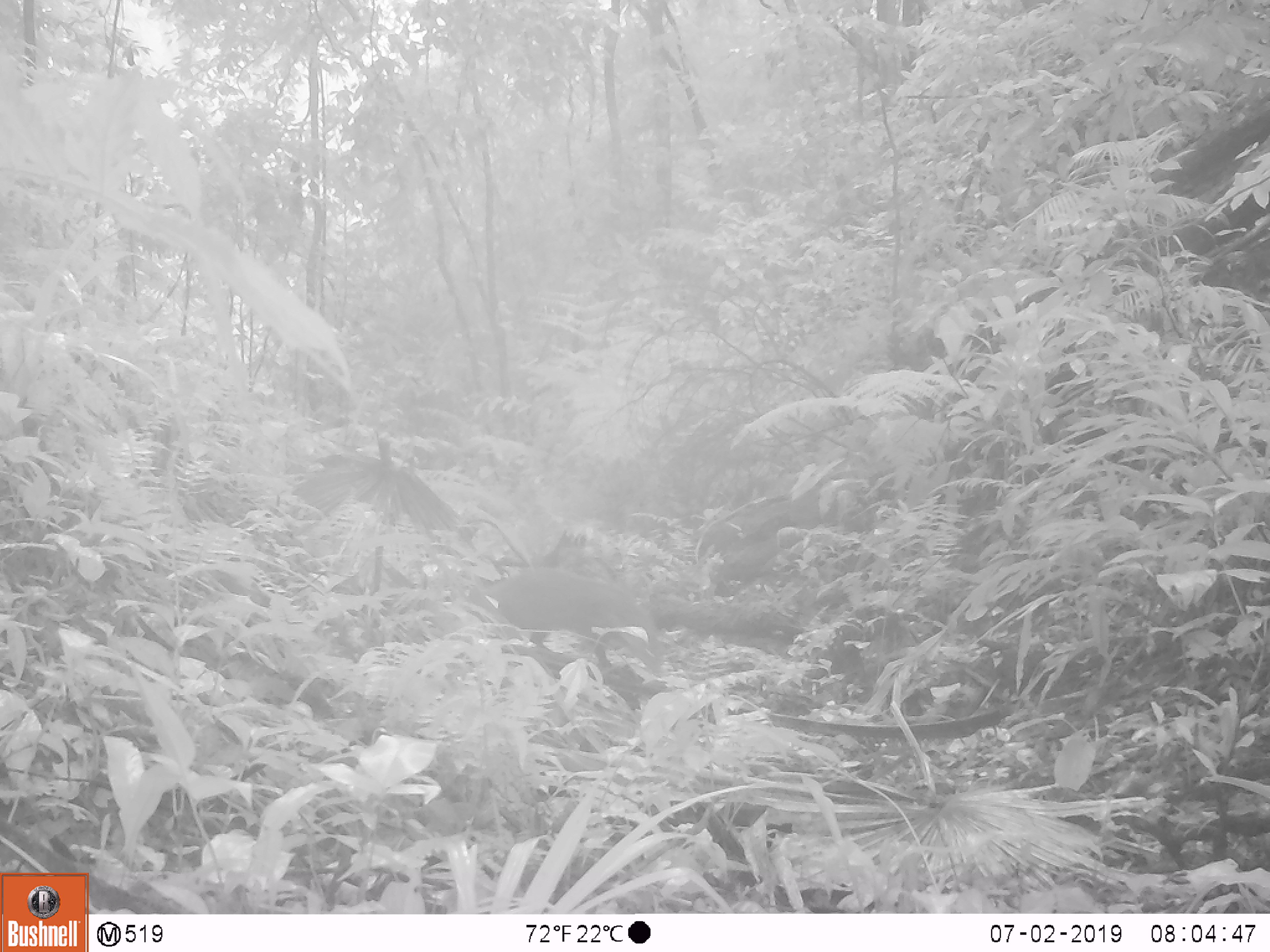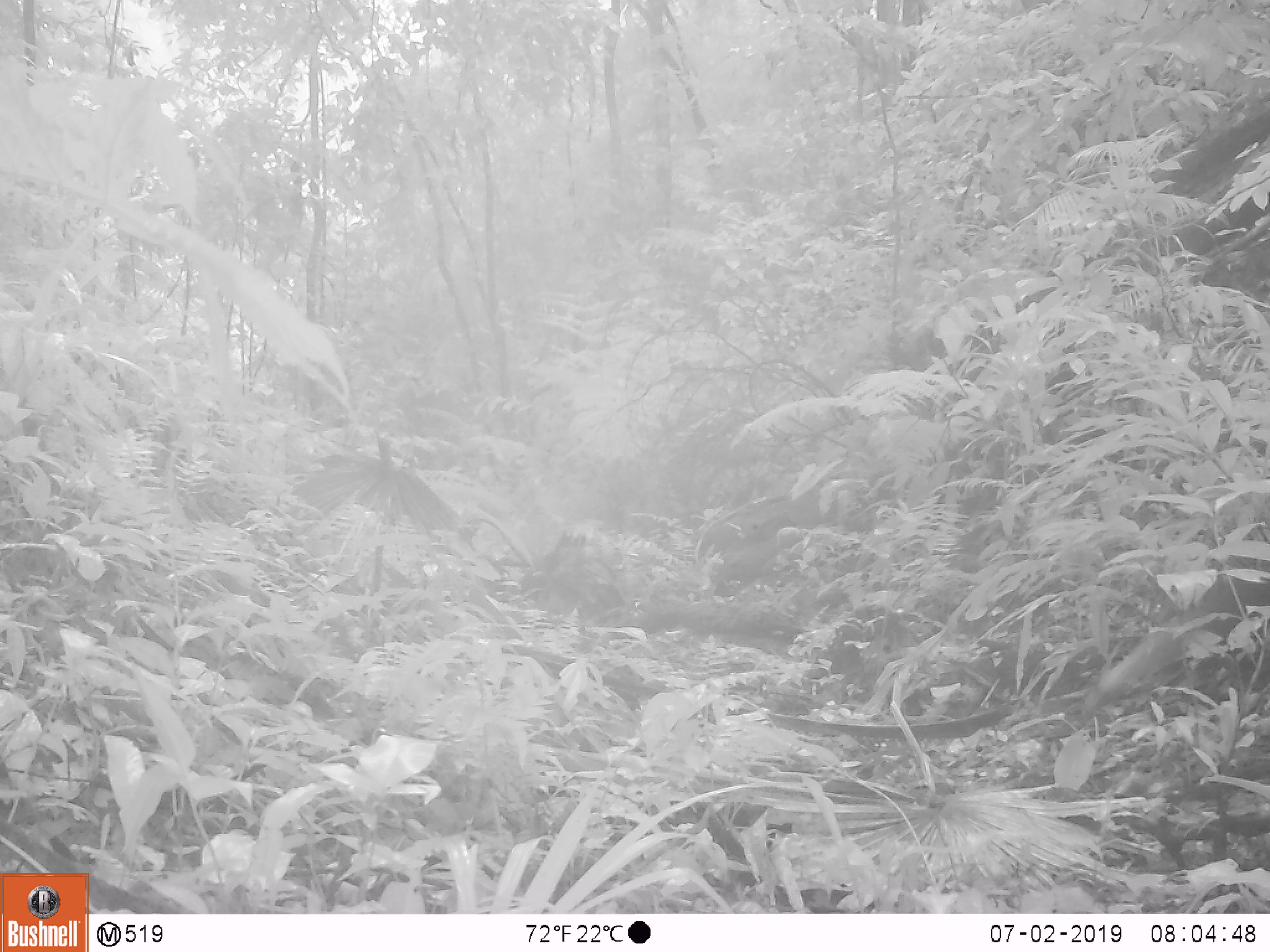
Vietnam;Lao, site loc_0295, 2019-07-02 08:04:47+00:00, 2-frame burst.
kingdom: Animalia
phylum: Chordata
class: Mammalia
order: Carnivora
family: Herpestidae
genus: Urva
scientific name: Urva urva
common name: crab-eating mongoose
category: crab eating mongoose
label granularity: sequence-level